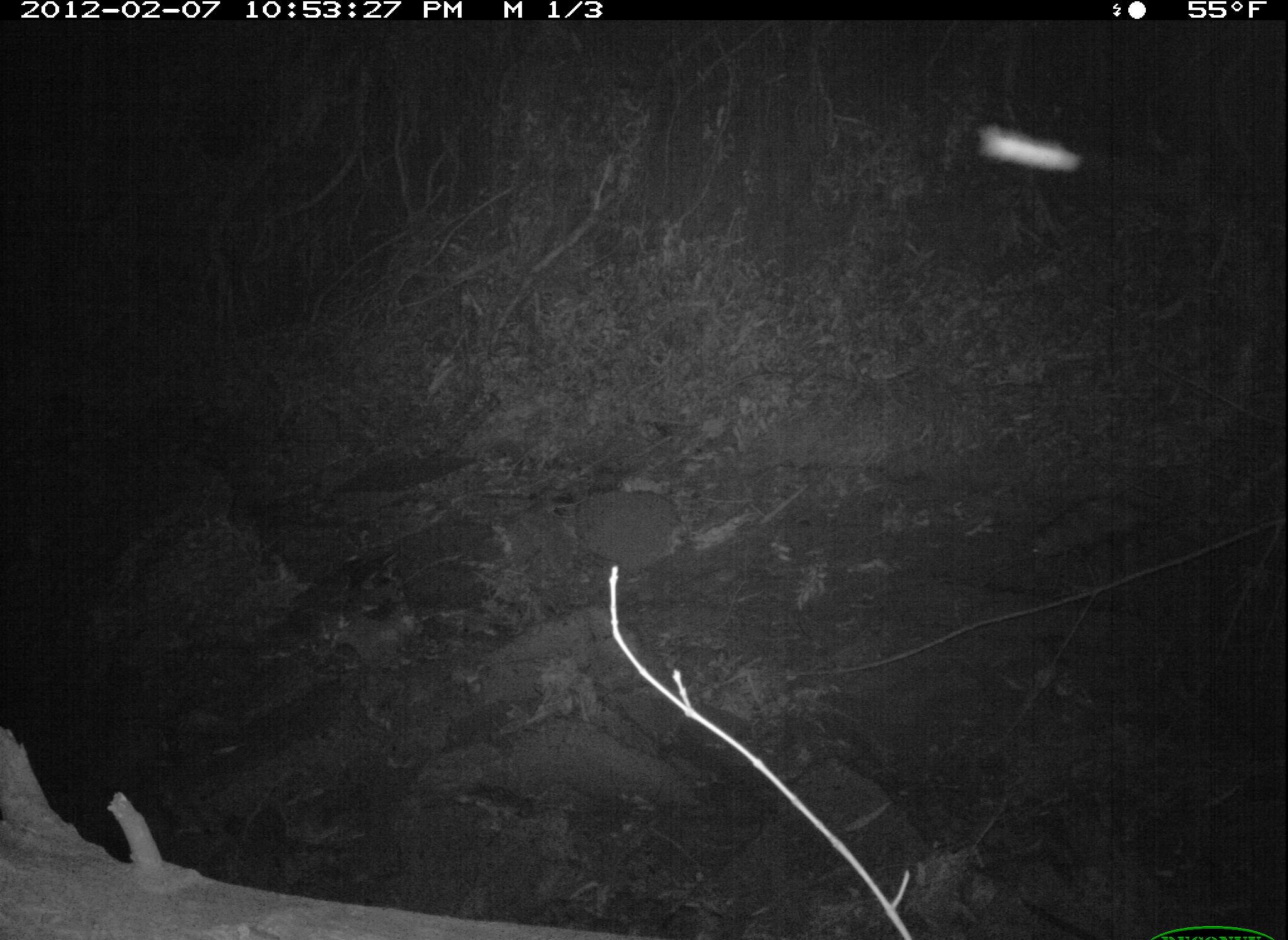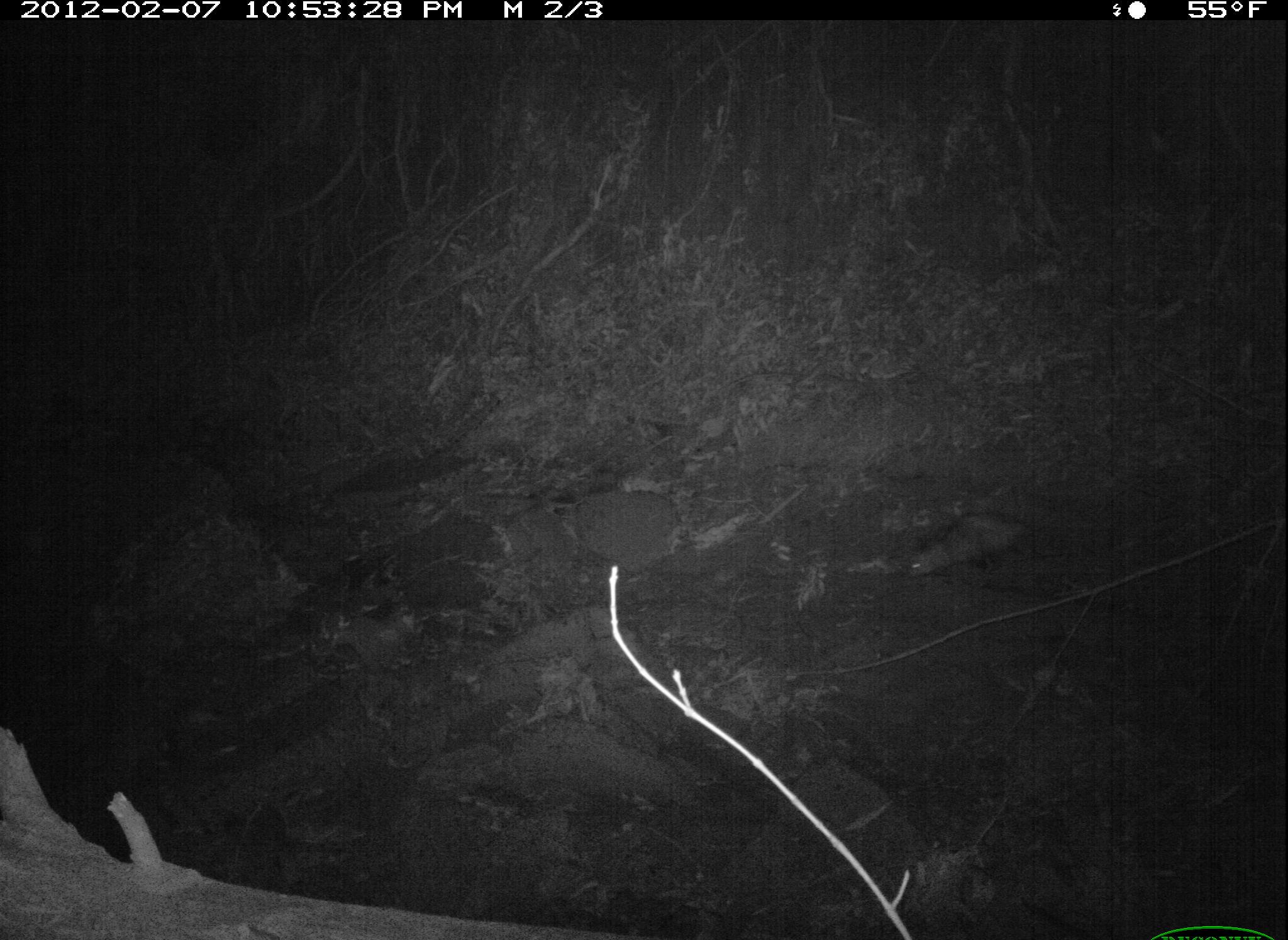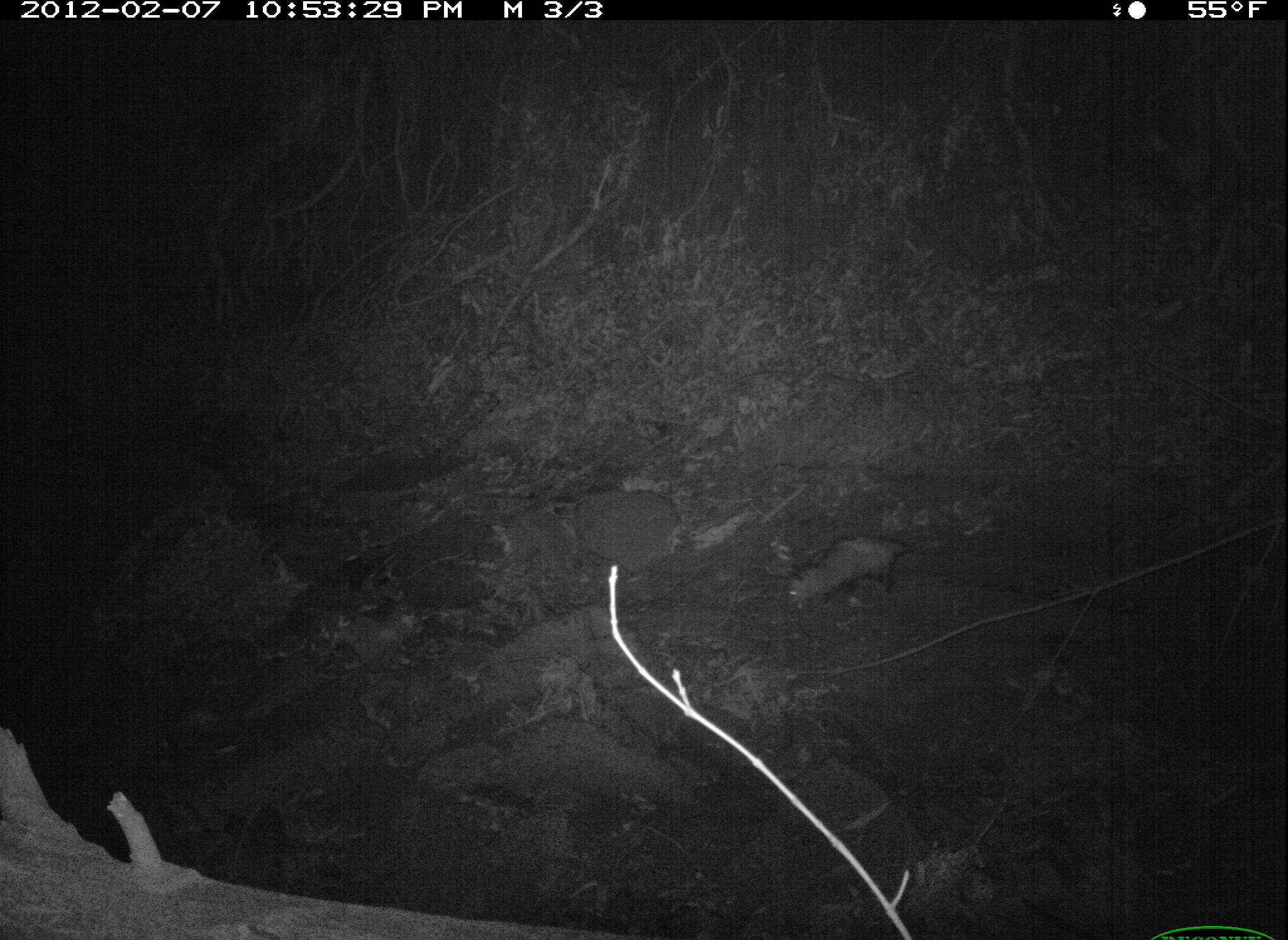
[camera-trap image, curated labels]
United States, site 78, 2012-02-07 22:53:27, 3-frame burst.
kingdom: Animalia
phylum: Chordata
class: Mammalia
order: Didelphimorphia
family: Didelphidae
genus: Didelphis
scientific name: Didelphis virginiana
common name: virginia opossum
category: opossum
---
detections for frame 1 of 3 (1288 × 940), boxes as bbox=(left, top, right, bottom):
opossum: bbox=(992, 461, 1199, 572)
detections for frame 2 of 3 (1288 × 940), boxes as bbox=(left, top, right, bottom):
opossum: bbox=(884, 503, 1043, 596)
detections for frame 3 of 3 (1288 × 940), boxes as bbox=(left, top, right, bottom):
opossum: bbox=(766, 523, 924, 615)